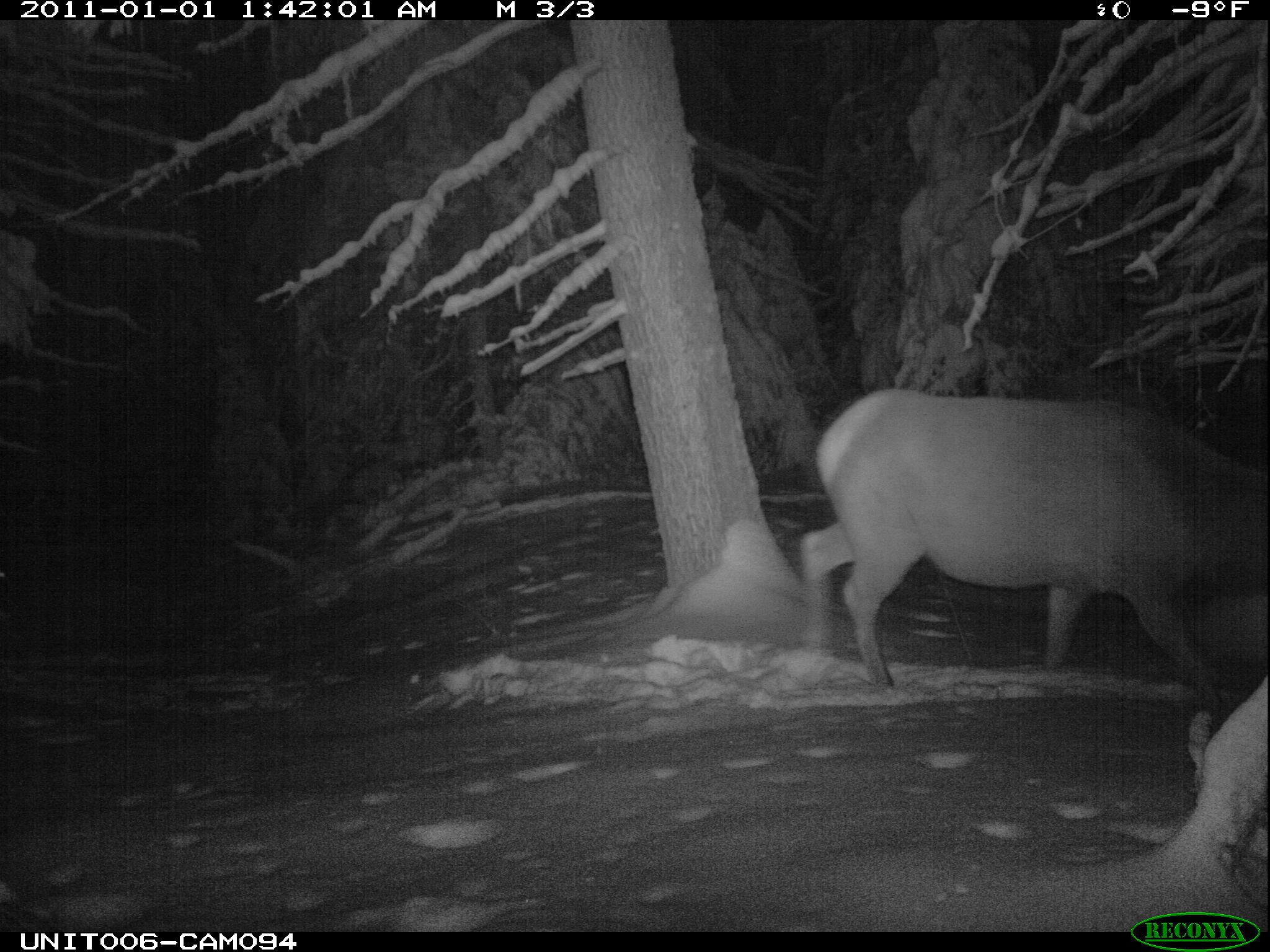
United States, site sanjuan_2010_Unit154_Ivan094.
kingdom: Animalia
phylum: Chordata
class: Mammalia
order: Artiodactyla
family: Cervidae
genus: Cervus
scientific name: Cervus elaphus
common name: red deer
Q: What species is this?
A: Cervus elaphus (red deer).